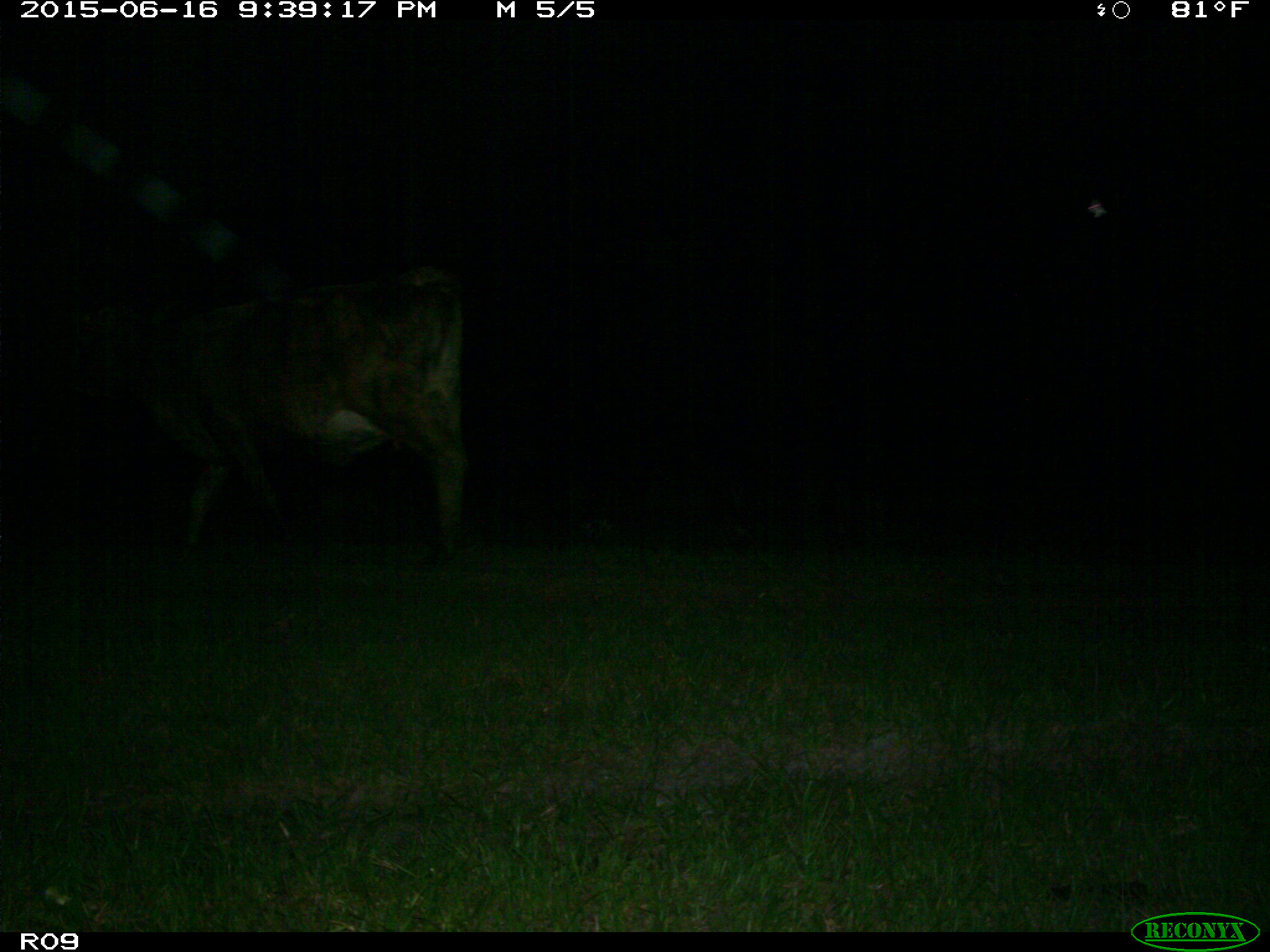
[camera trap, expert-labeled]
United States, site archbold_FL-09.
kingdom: Animalia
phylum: Chordata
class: Mammalia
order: Artiodactyla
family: Bovidae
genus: Bos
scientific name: Bos taurus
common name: domestic cow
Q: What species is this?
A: Bos taurus (domestic cow).